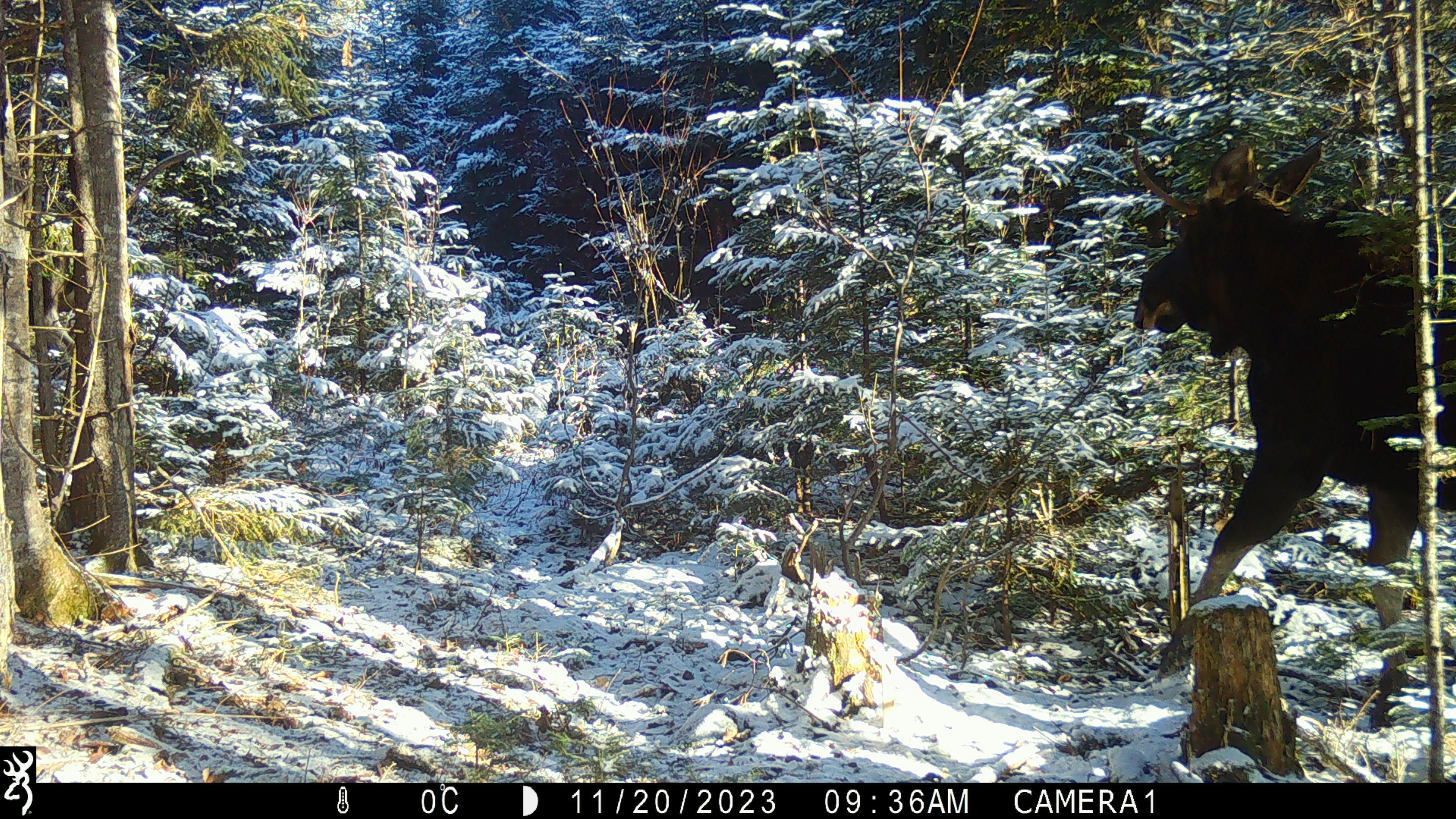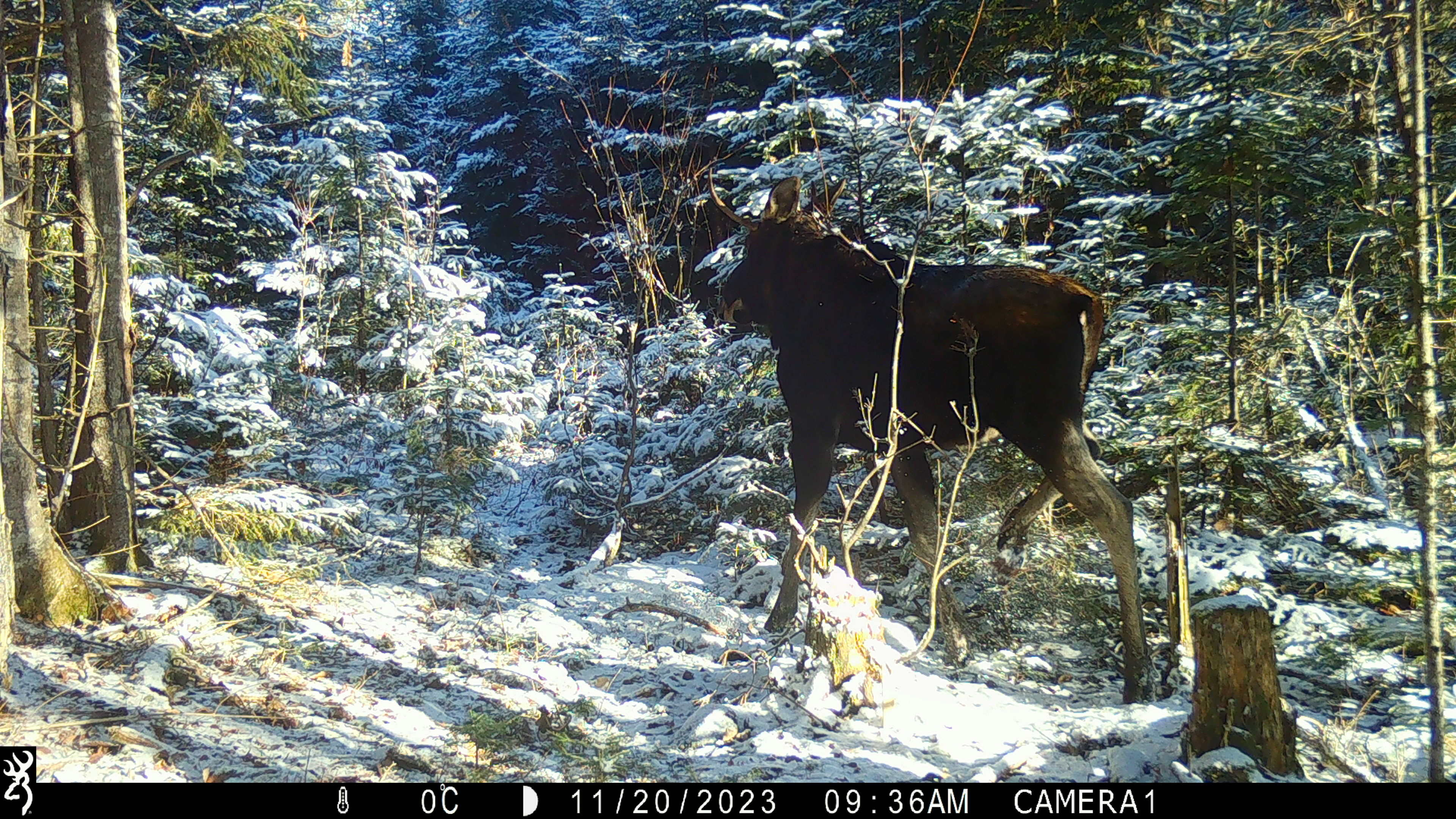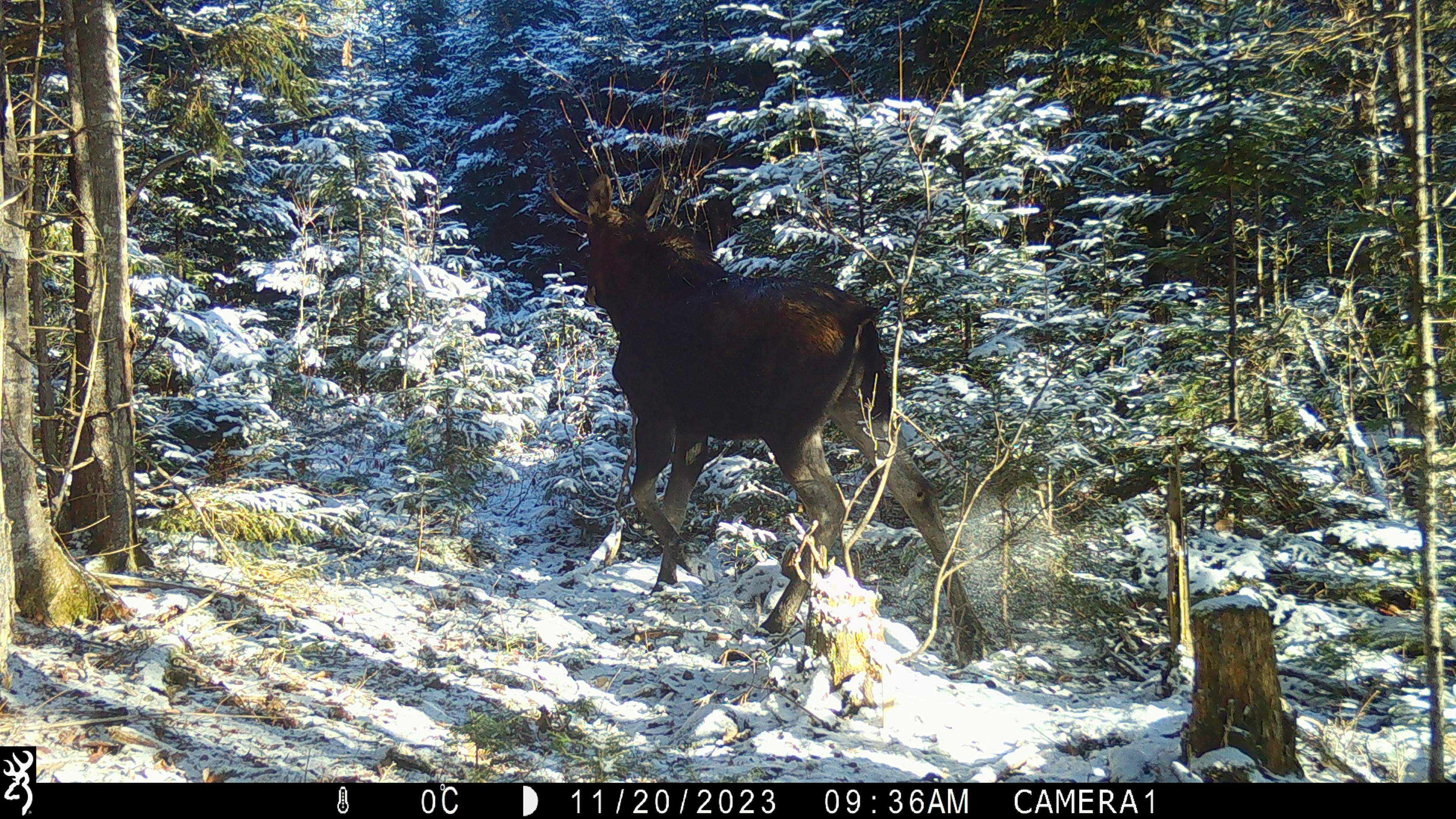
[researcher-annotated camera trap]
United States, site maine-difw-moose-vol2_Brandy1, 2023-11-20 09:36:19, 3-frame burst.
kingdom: Animalia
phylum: Chordata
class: Mammalia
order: Artiodactyla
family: Cervidae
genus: Alces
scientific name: Alces alces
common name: moose